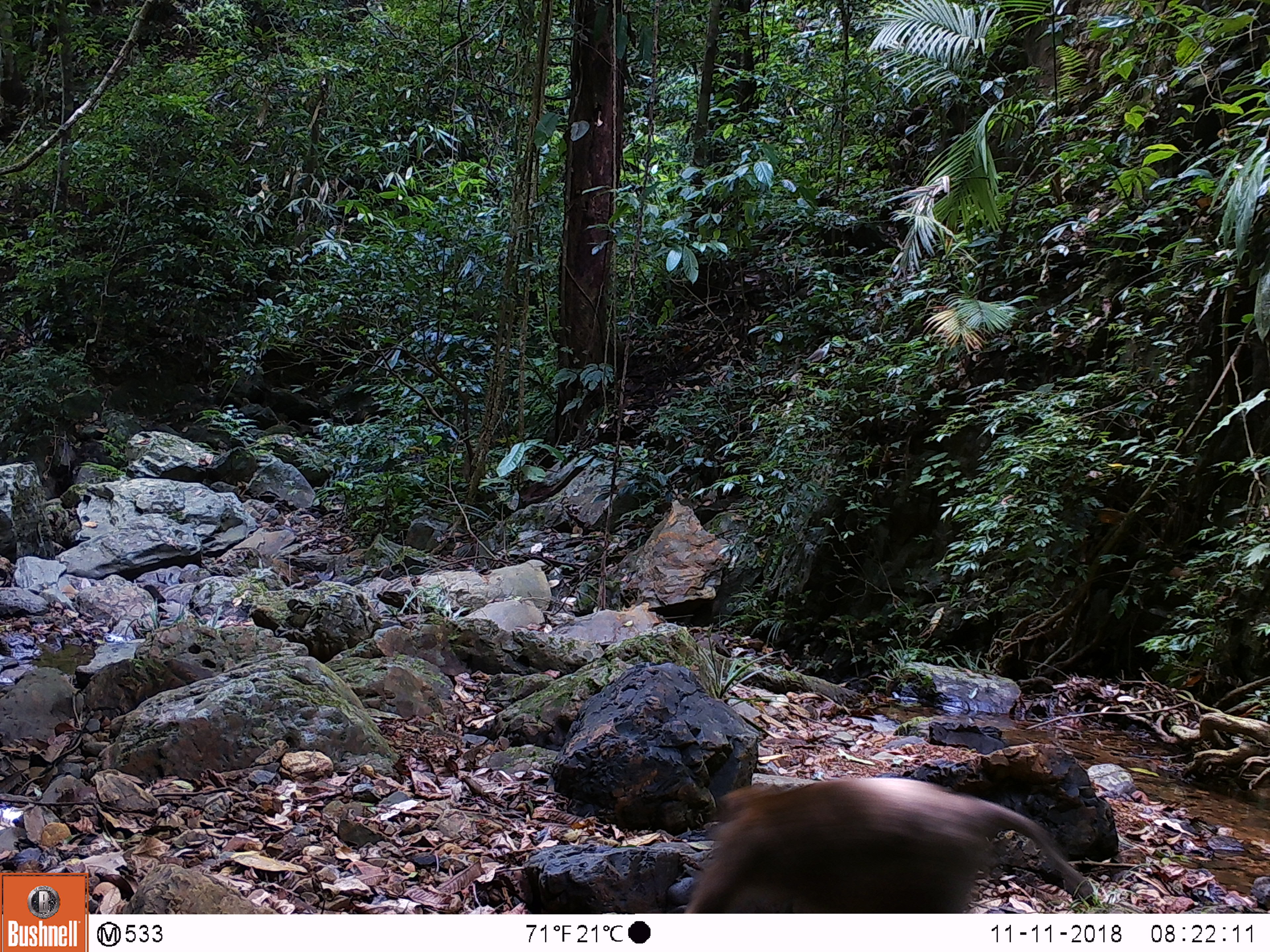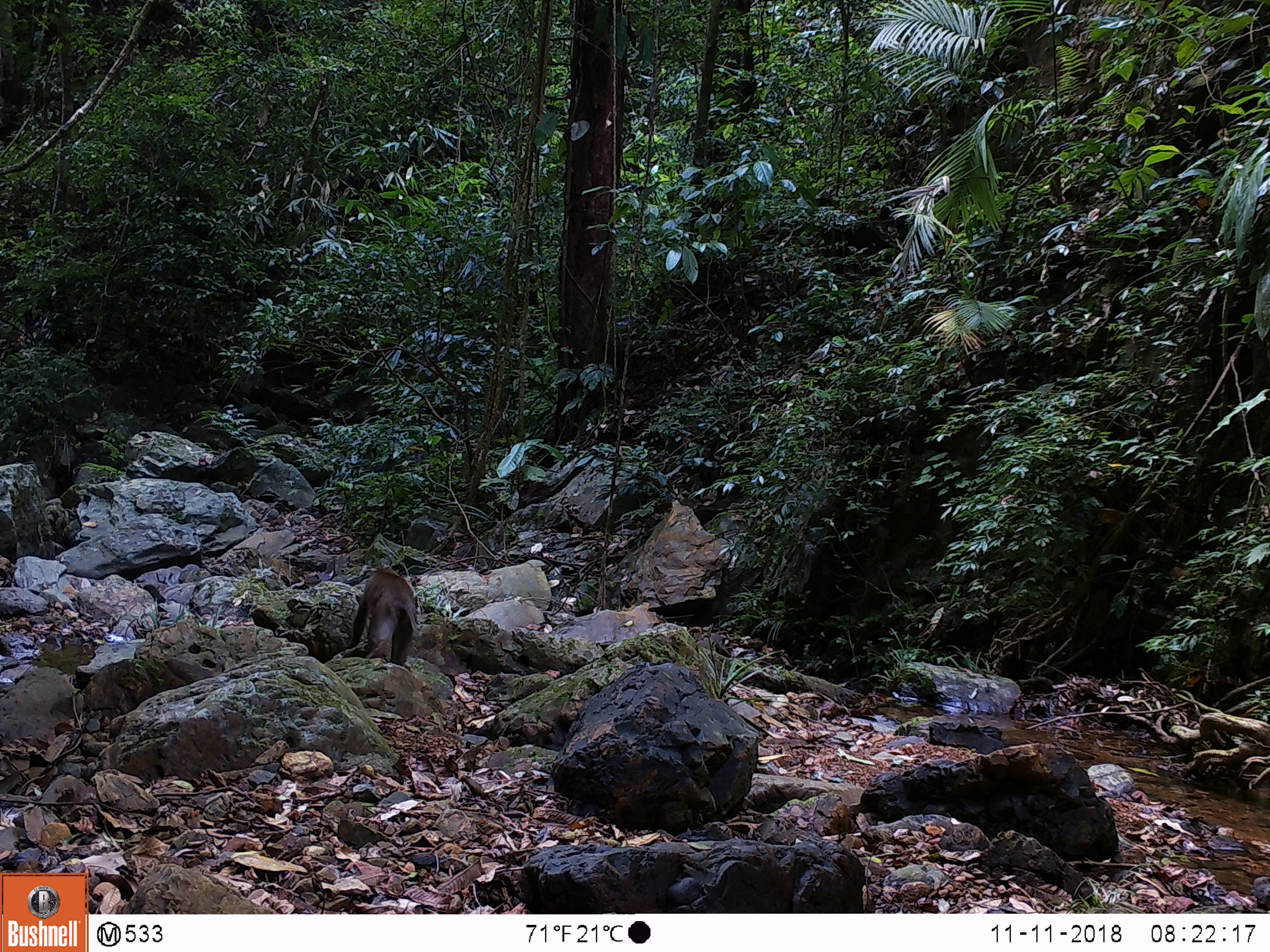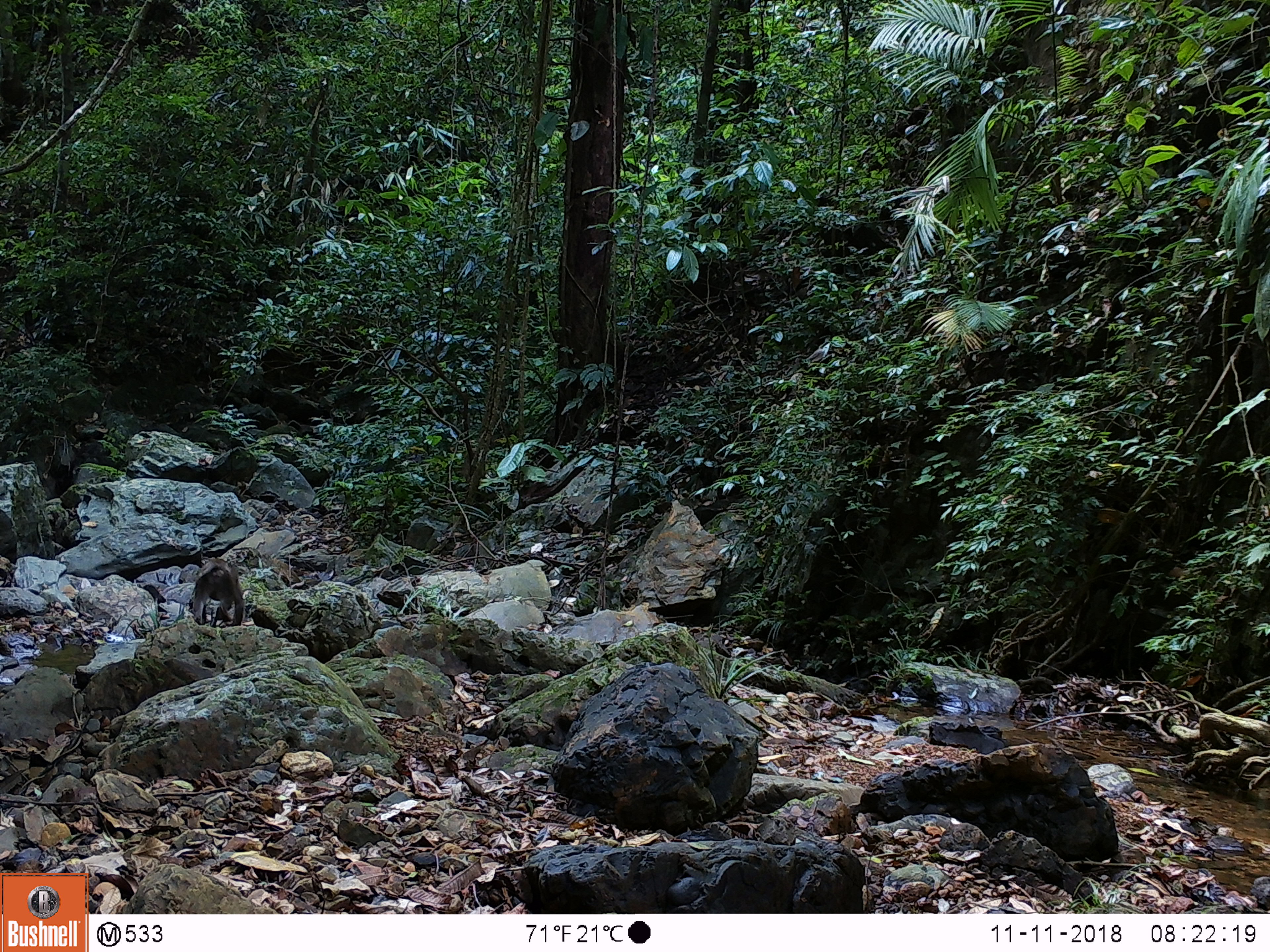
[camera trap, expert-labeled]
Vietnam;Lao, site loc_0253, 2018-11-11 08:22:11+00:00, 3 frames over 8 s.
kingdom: Animalia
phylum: Chordata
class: Mammalia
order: Primates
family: Cercopithecidae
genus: Macaca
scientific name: Macaca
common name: macaques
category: assam or rhesus macaque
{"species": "assam or rhesus macaque (macaques) (Macaca)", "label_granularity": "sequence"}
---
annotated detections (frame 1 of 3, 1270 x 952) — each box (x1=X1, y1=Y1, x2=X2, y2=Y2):
assam or rhesus macaque: (x1=682, y1=777, x2=1094, y2=914)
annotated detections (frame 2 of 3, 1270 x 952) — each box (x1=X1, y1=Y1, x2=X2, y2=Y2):
assam or rhesus macaque: (x1=345, y1=566, x2=420, y2=667)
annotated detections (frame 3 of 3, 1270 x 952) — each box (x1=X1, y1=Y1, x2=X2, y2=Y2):
assam or rhesus macaque: (x1=189, y1=558, x2=246, y2=627)